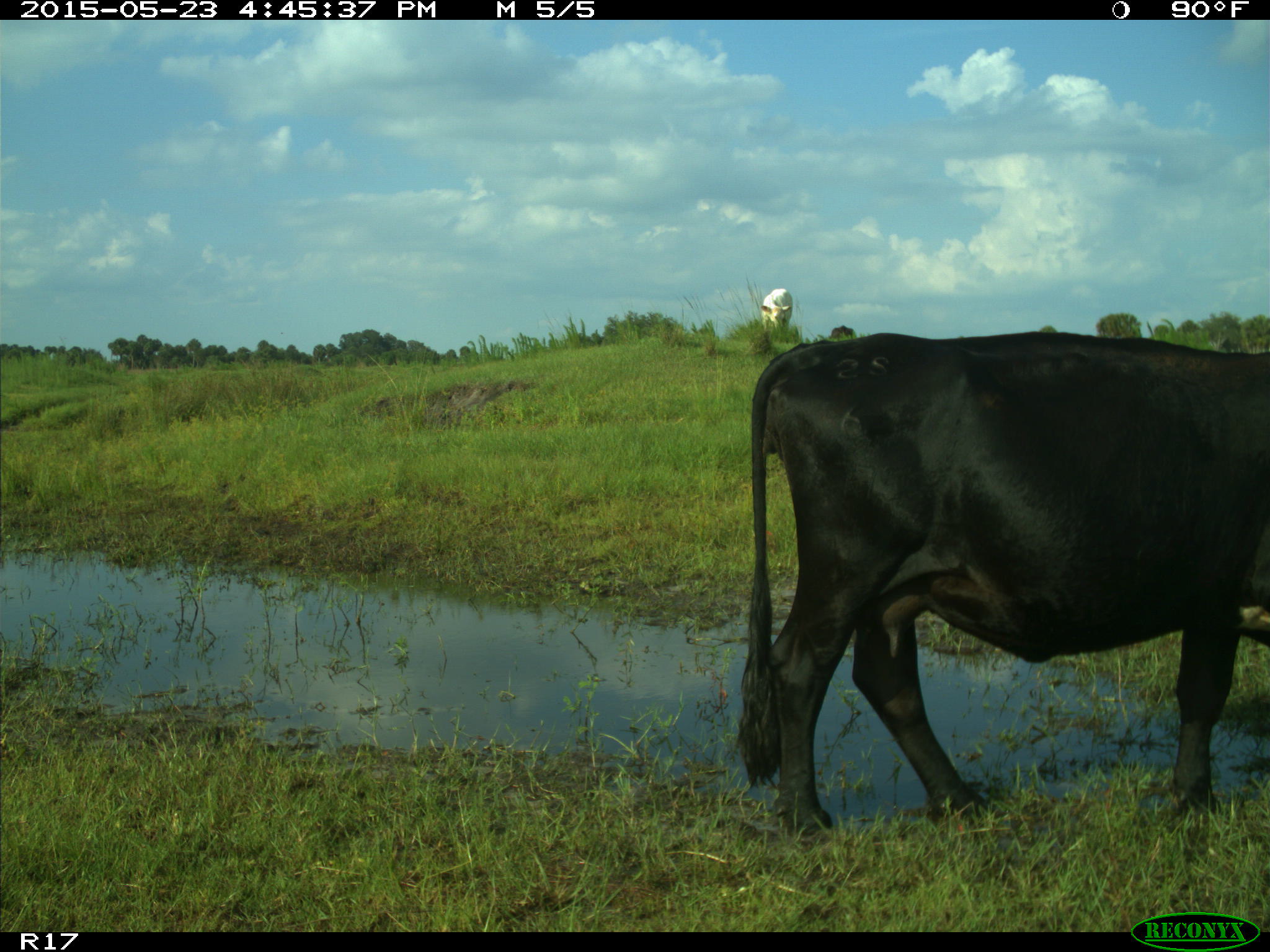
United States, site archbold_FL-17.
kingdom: Animalia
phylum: Chordata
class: Mammalia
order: Artiodactyla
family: Bovidae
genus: Bos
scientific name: Bos taurus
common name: domestic cow